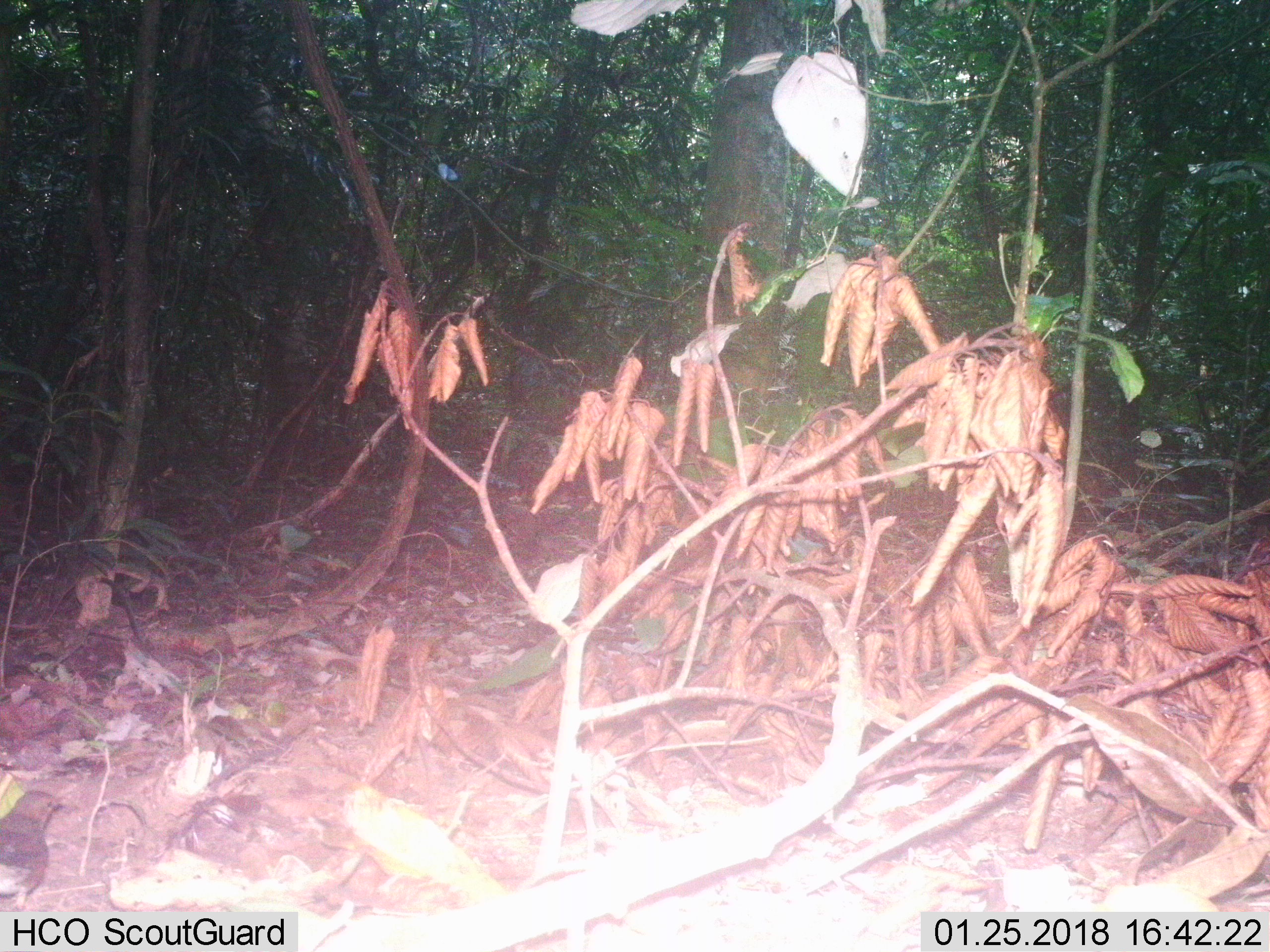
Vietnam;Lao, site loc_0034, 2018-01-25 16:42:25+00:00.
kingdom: Animalia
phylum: Chordata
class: Aves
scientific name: Aves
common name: bird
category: unidentified bird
Unidentified bird (bird) (Aves). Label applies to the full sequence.